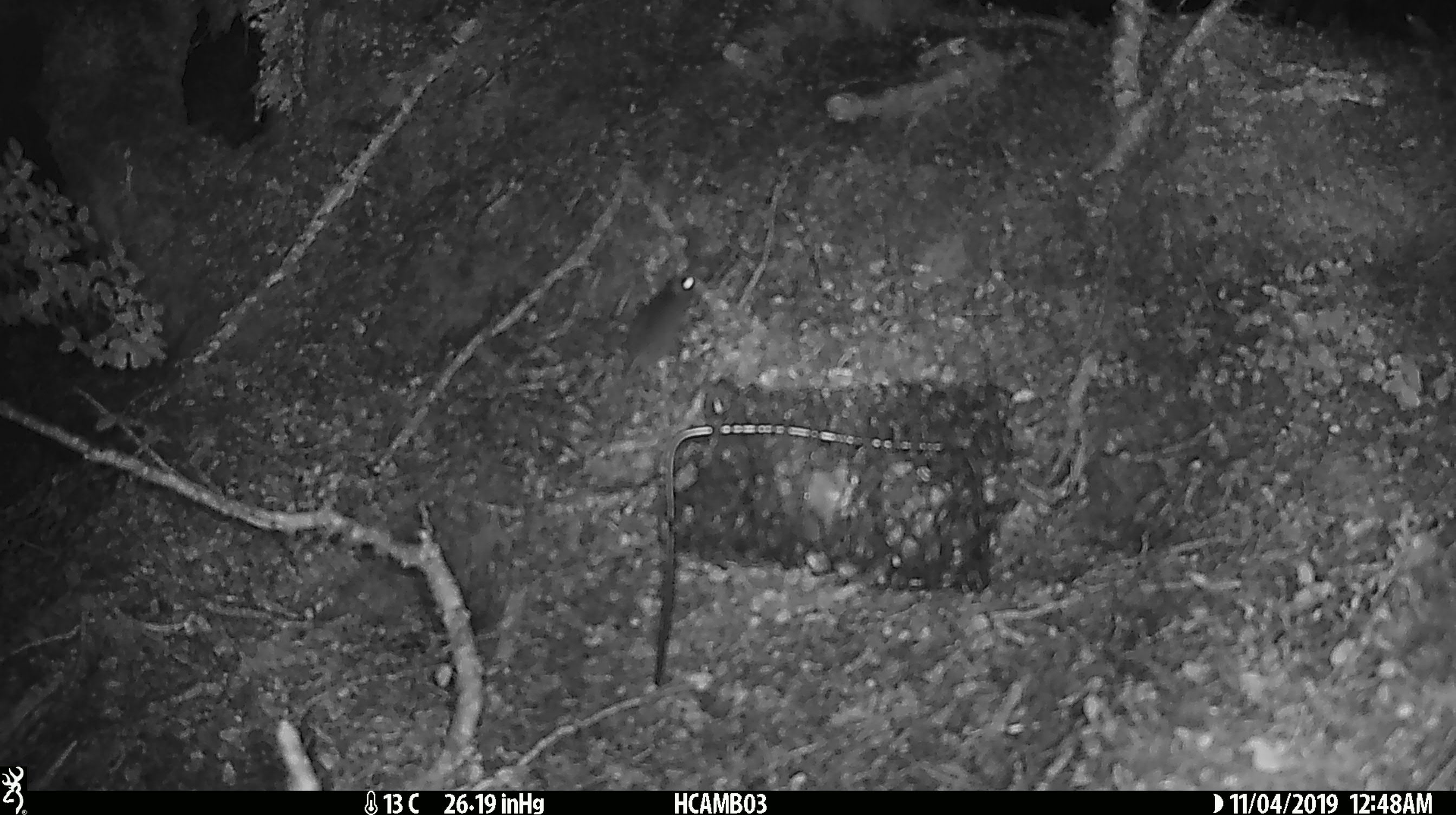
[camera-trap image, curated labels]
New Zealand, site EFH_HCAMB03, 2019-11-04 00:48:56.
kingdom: Animalia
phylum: Chordata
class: Mammalia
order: Rodentia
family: Muridae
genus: Mus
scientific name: Mus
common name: mouse